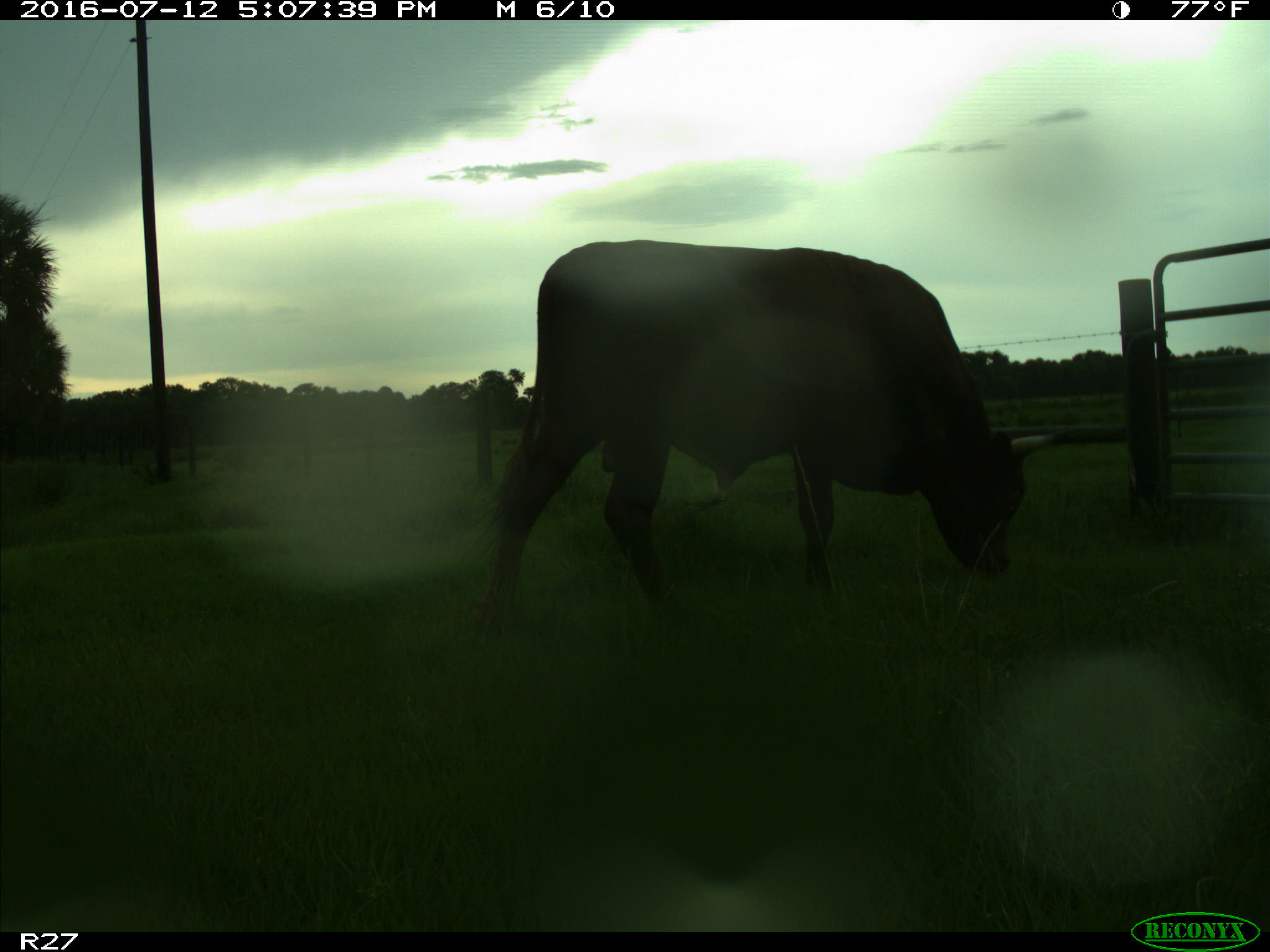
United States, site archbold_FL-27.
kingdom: Animalia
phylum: Chordata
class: Mammalia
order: Artiodactyla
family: Bovidae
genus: Bos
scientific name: Bos taurus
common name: domestic cow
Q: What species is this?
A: Bos taurus (domestic cow).